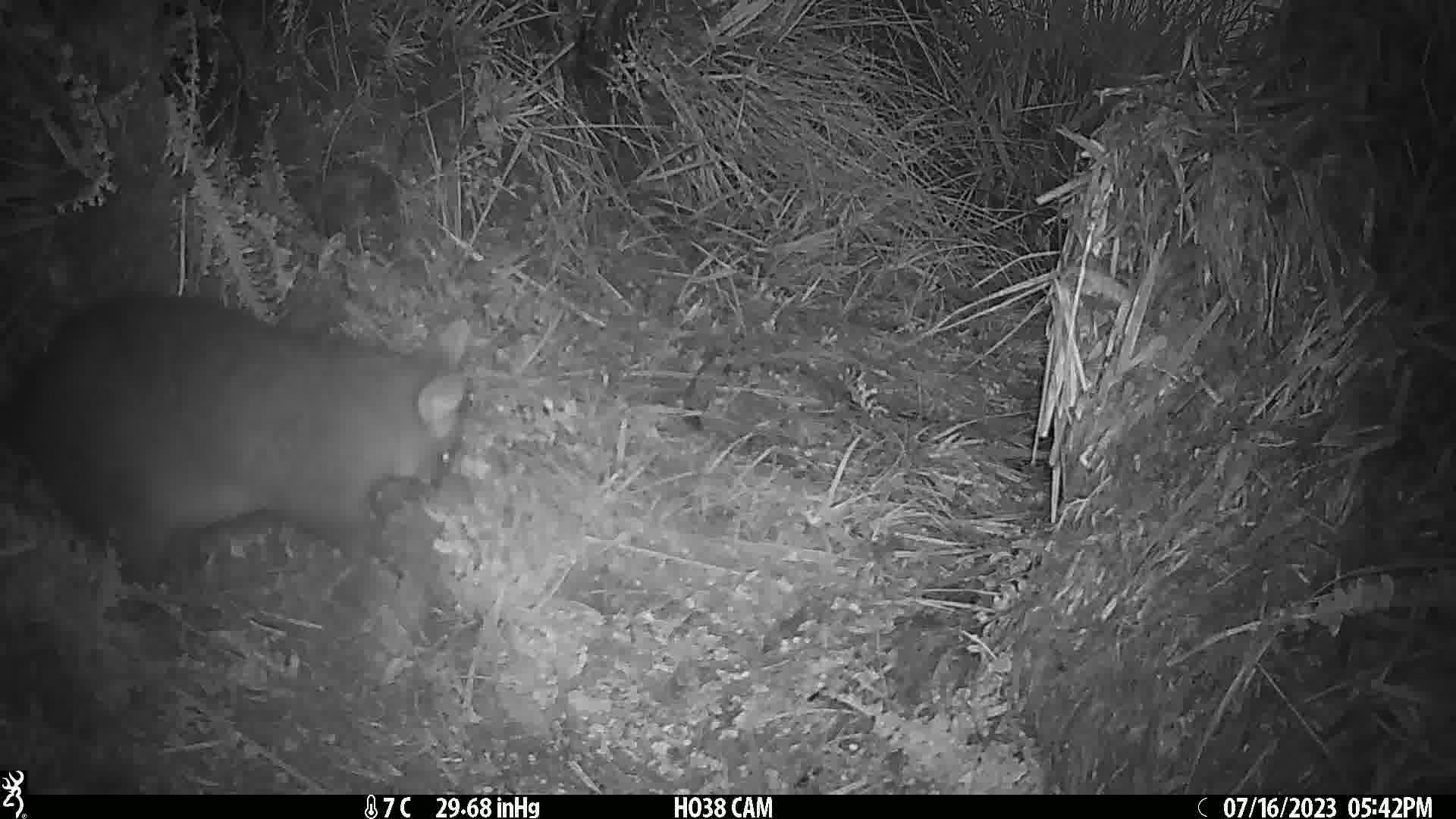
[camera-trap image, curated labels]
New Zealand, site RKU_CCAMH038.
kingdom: Animalia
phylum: Chordata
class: Mammalia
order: Diprotodontia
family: Phalangeridae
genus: Trichosurus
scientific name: Trichosurus vulpecula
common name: common brushtail possum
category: possum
Possum (common brushtail possum) (Trichosurus vulpecula).